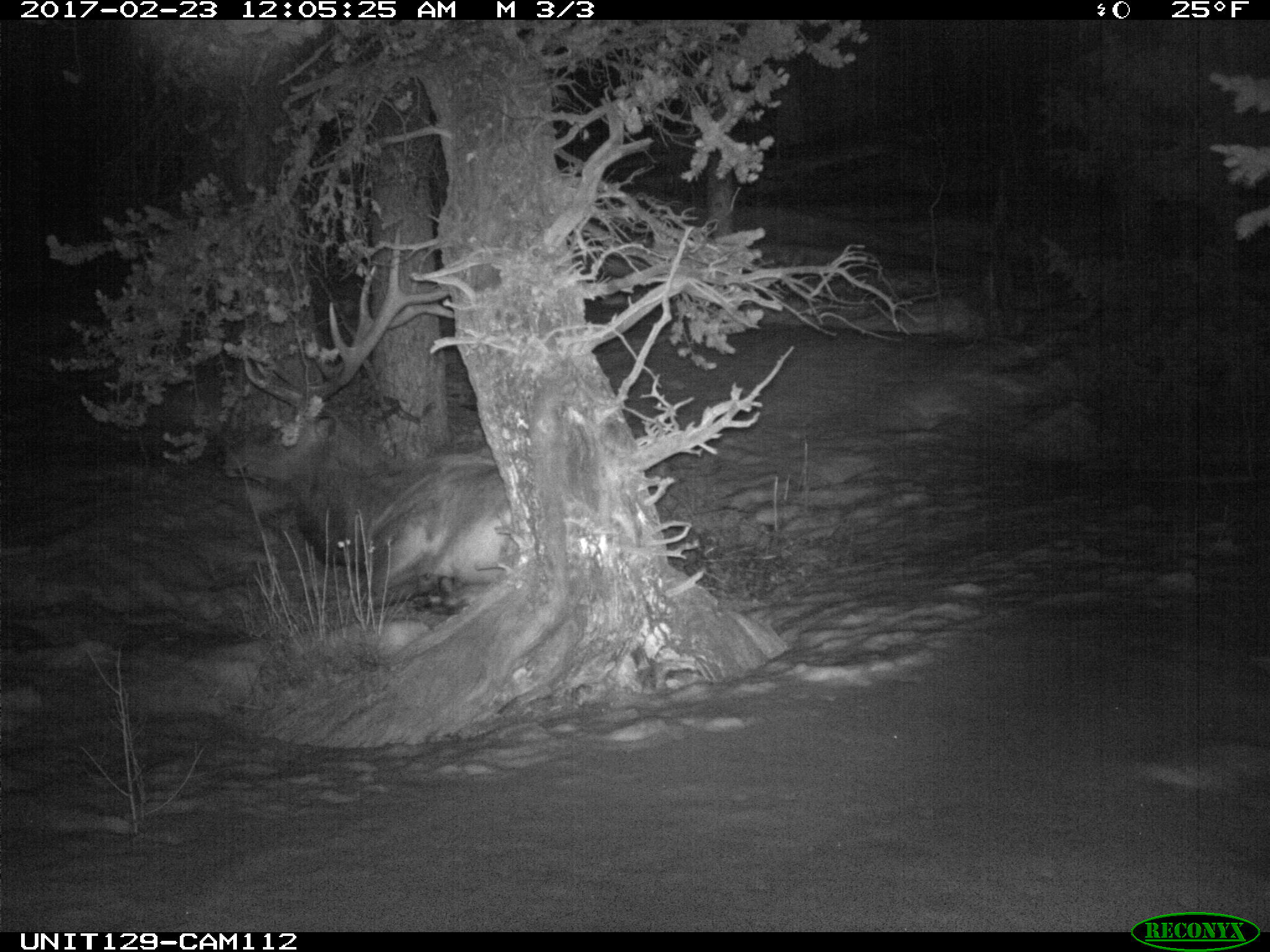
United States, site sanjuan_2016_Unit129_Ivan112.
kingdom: Animalia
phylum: Chordata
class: Mammalia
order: Artiodactyla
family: Cervidae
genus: Cervus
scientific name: Cervus elaphus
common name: red deer